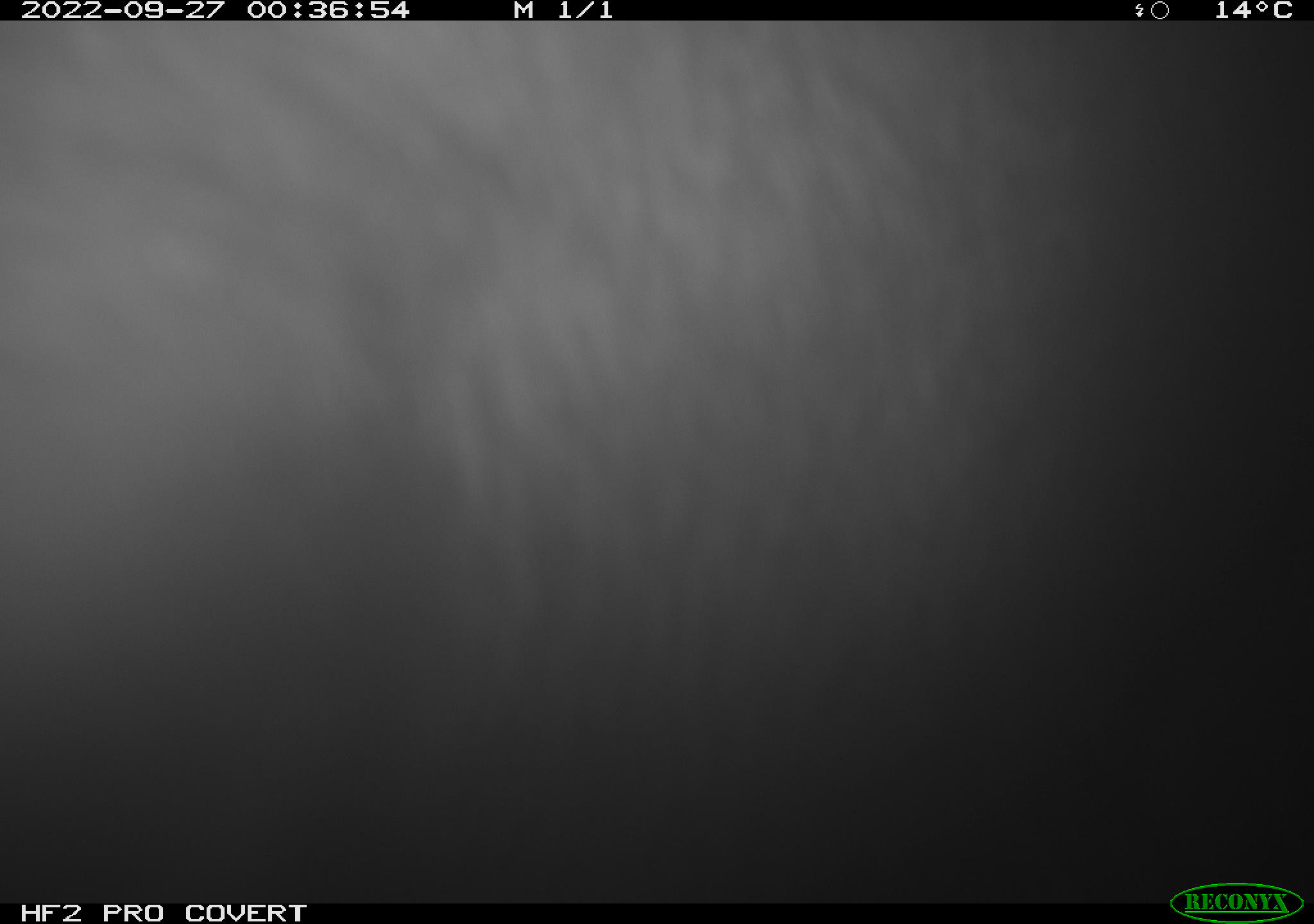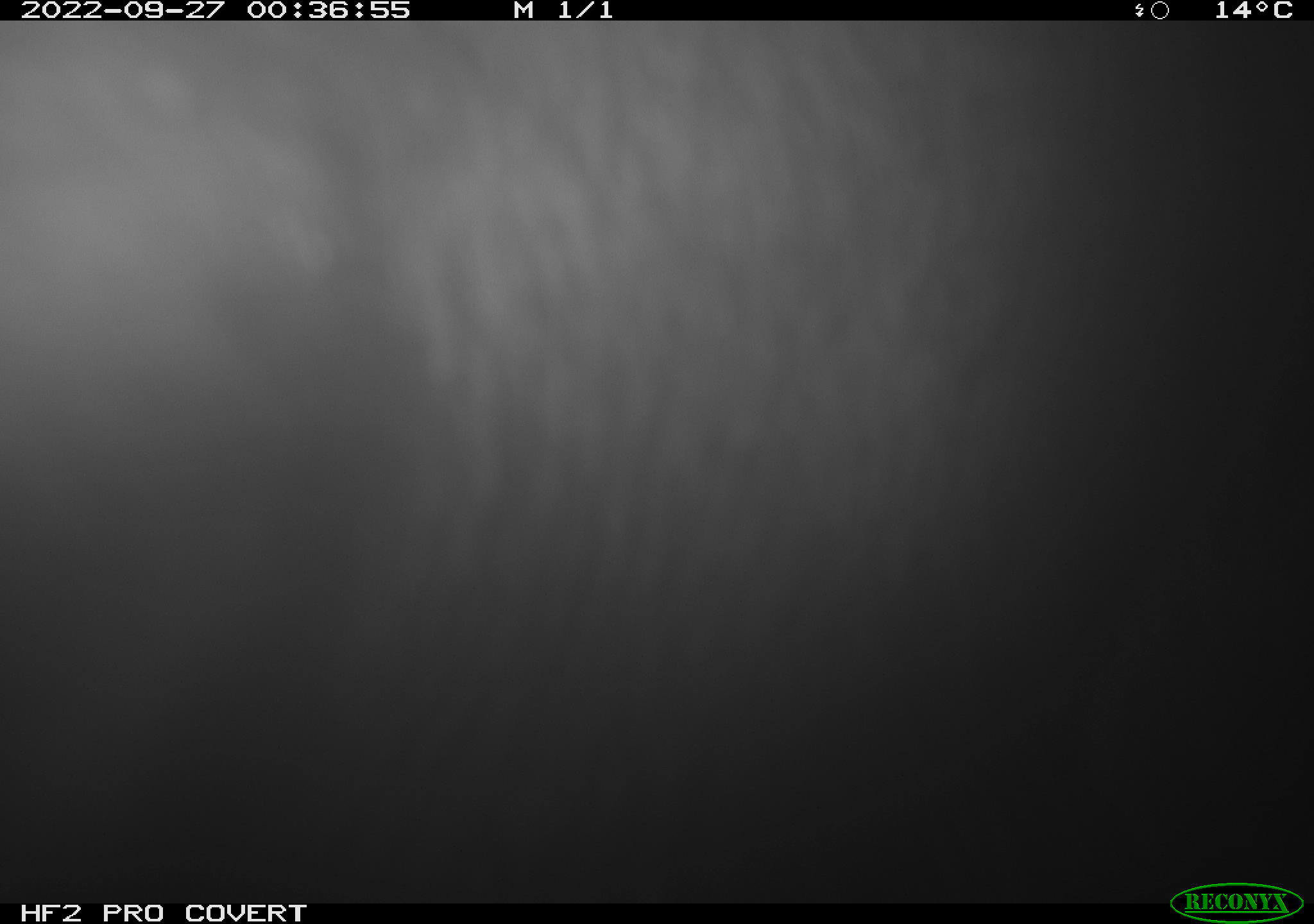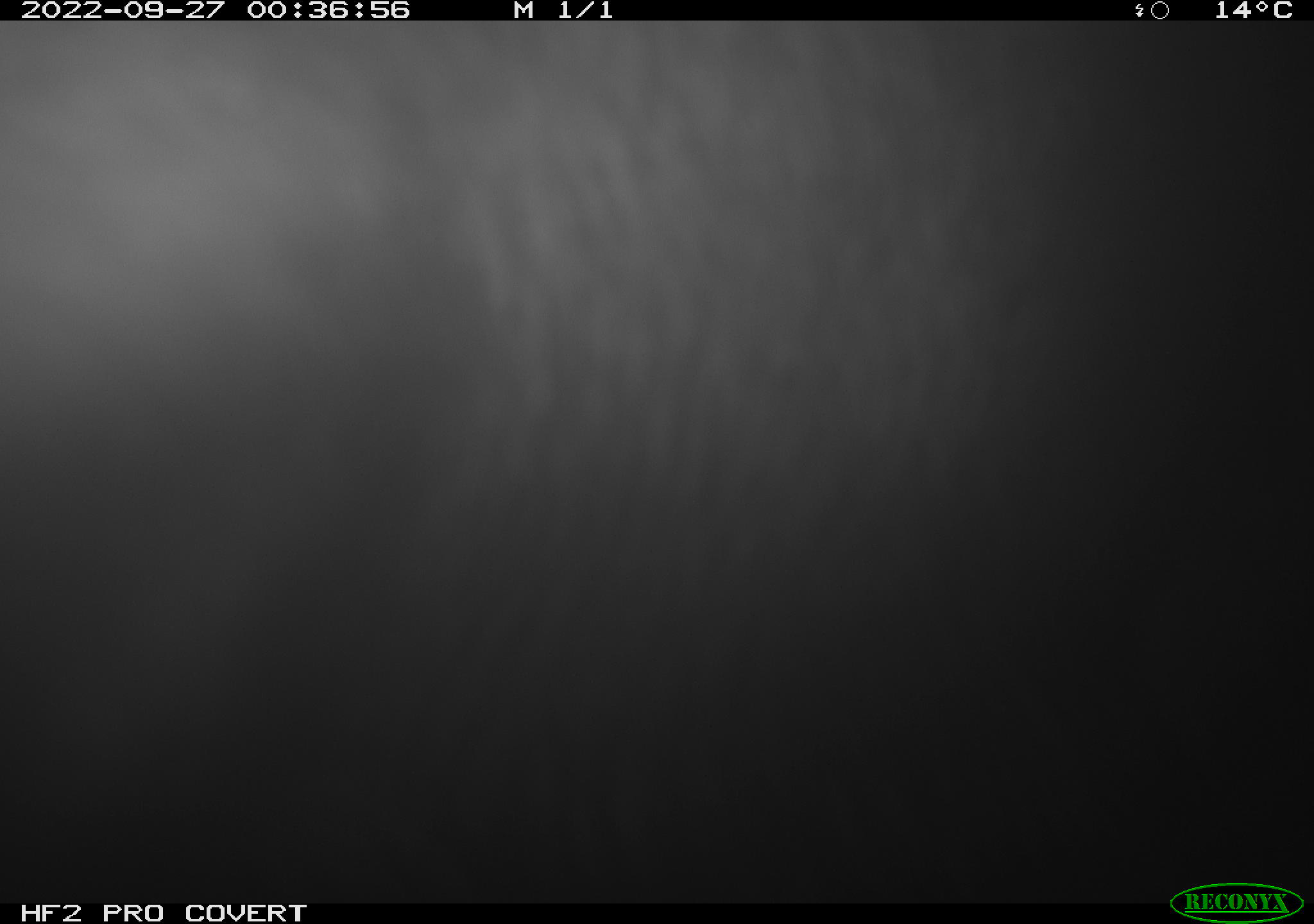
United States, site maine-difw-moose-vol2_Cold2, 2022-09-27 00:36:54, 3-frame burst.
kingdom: Animalia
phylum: Chordata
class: Mammalia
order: Artiodactyla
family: Cervidae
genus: Alces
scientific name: Alces alces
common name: moose